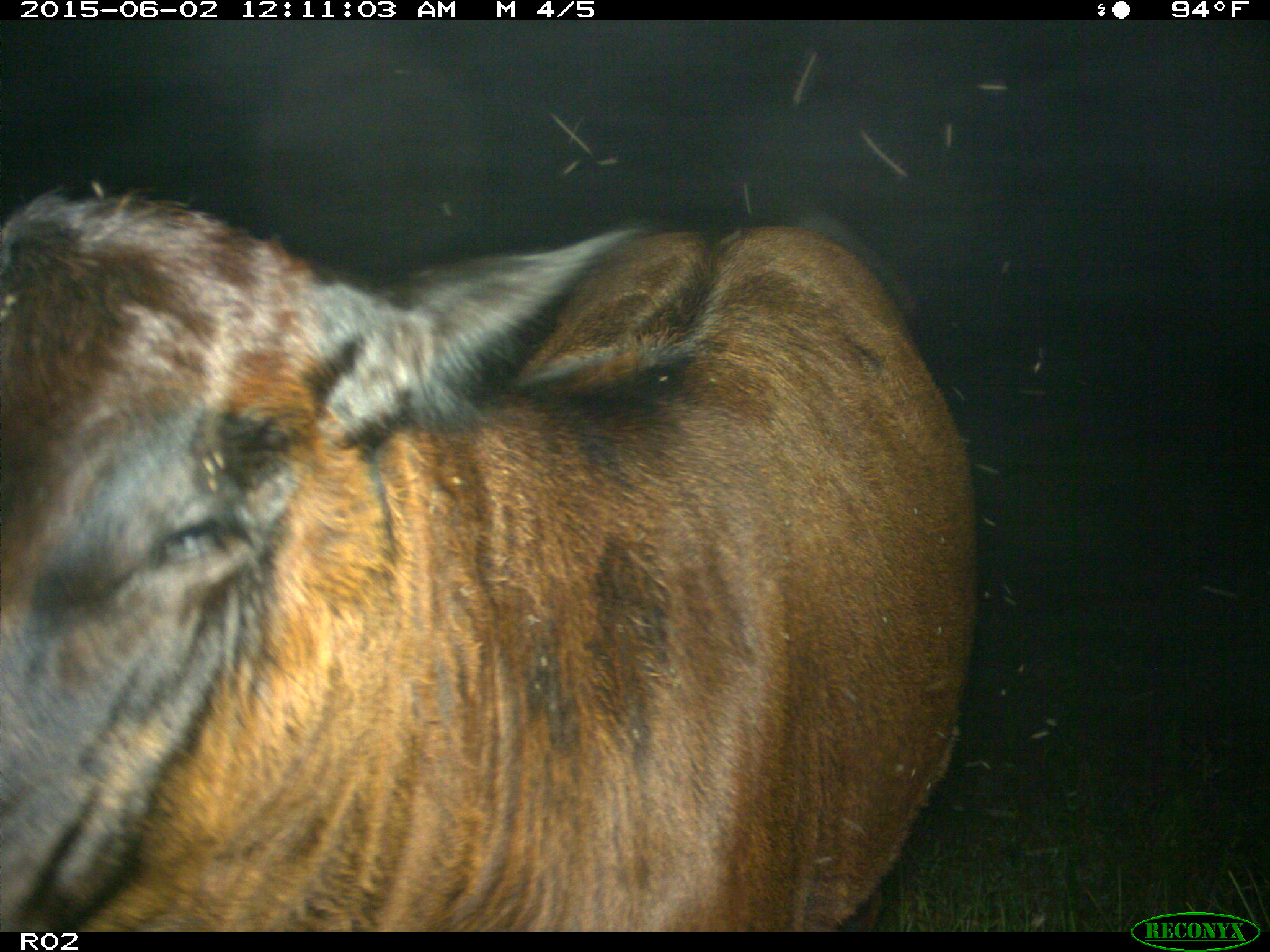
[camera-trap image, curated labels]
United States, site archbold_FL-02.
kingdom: Animalia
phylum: Chordata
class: Mammalia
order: Artiodactyla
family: Bovidae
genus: Bos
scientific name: Bos taurus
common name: domestic cow